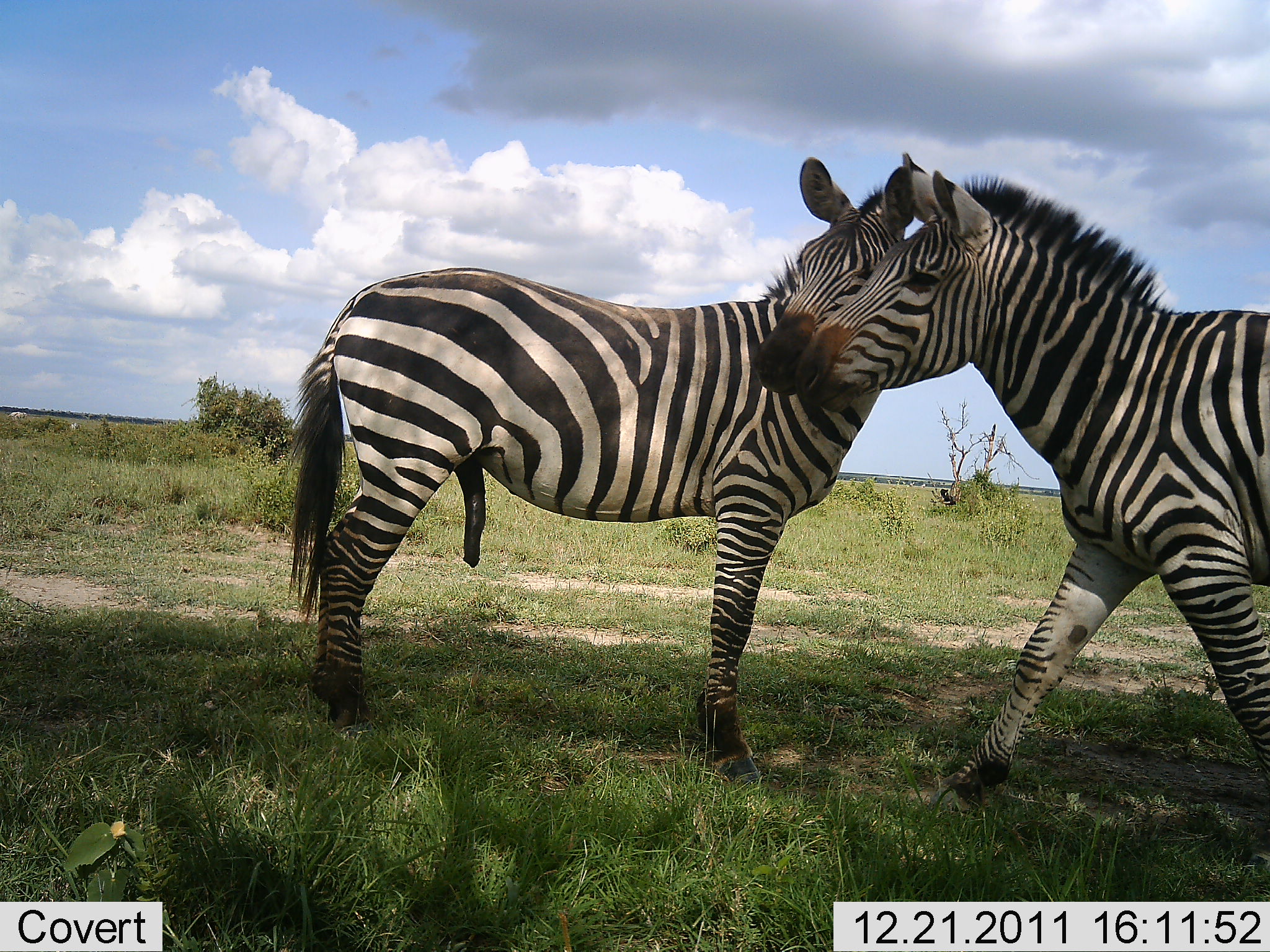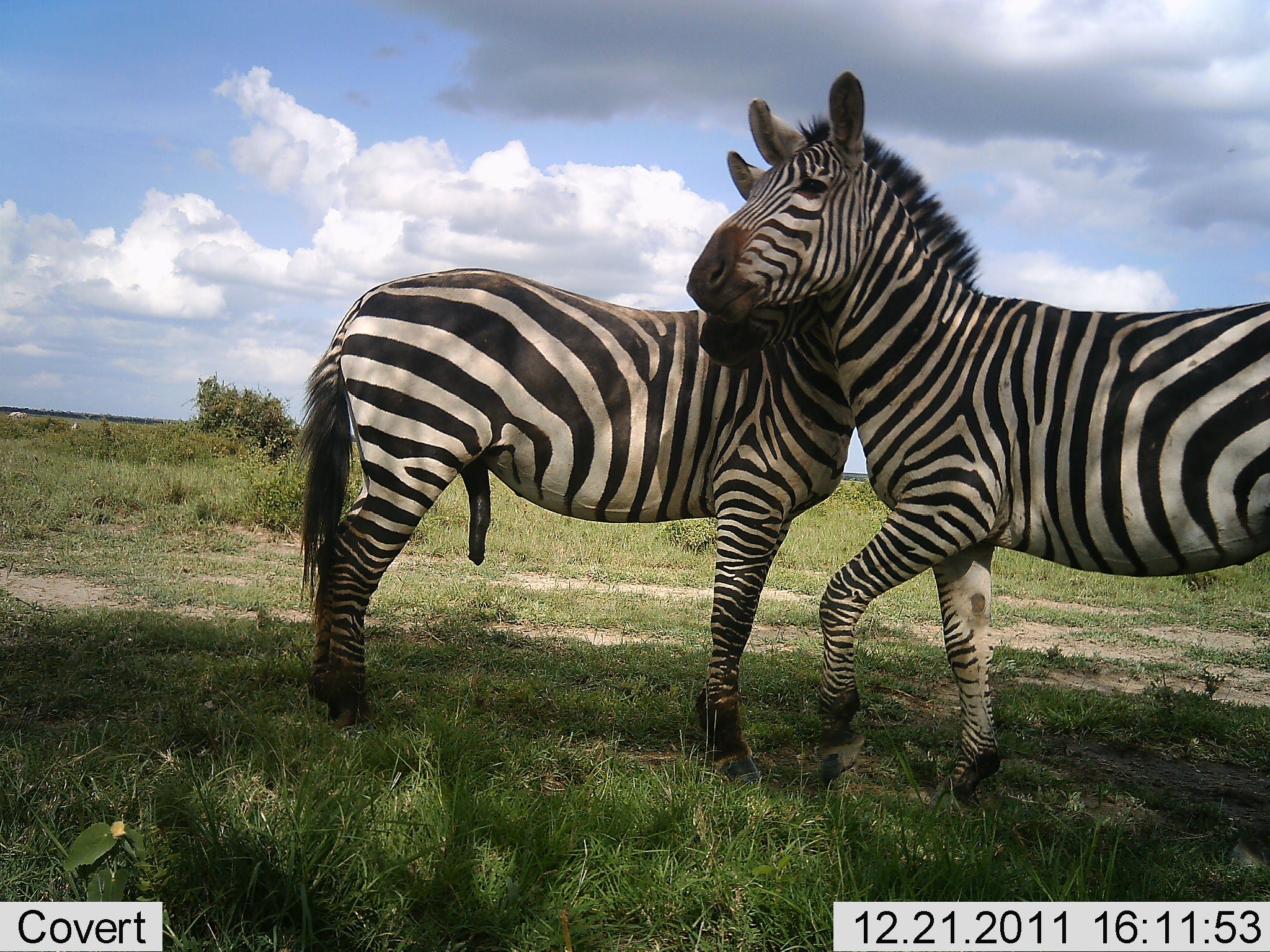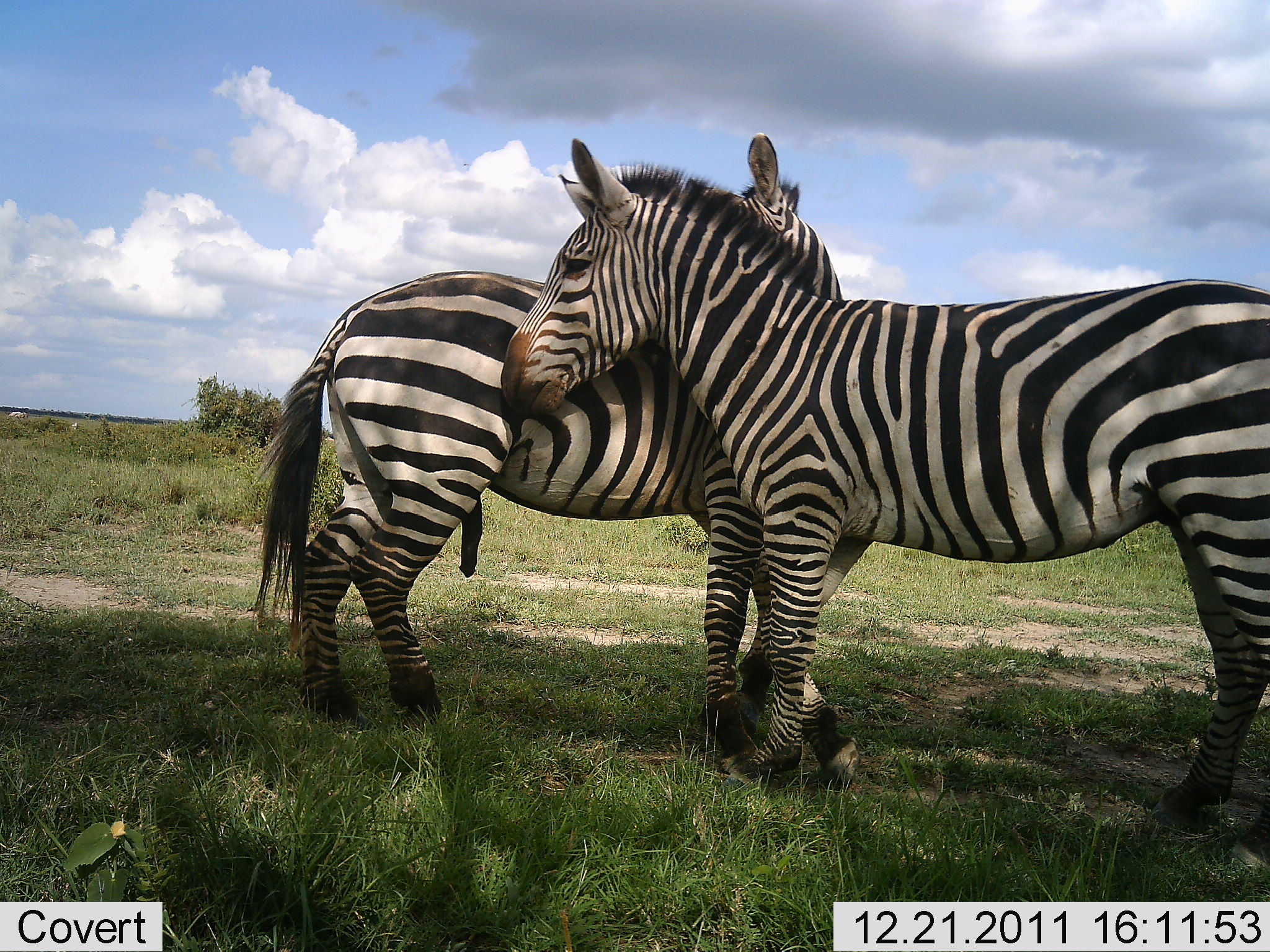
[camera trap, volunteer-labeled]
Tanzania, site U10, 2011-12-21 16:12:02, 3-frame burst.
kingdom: Animalia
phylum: Chordata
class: Mammalia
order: Perissodactyla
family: Equidae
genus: Equus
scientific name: Equus quagga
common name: plains zebra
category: zebra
Zebra (plains zebra) (Equus quagga), count 2. Behavior (volunteer vote fractions): standing 42%, resting 0%, moving 17%, interacting 92%. Young present (vote fraction): 0%. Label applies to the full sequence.